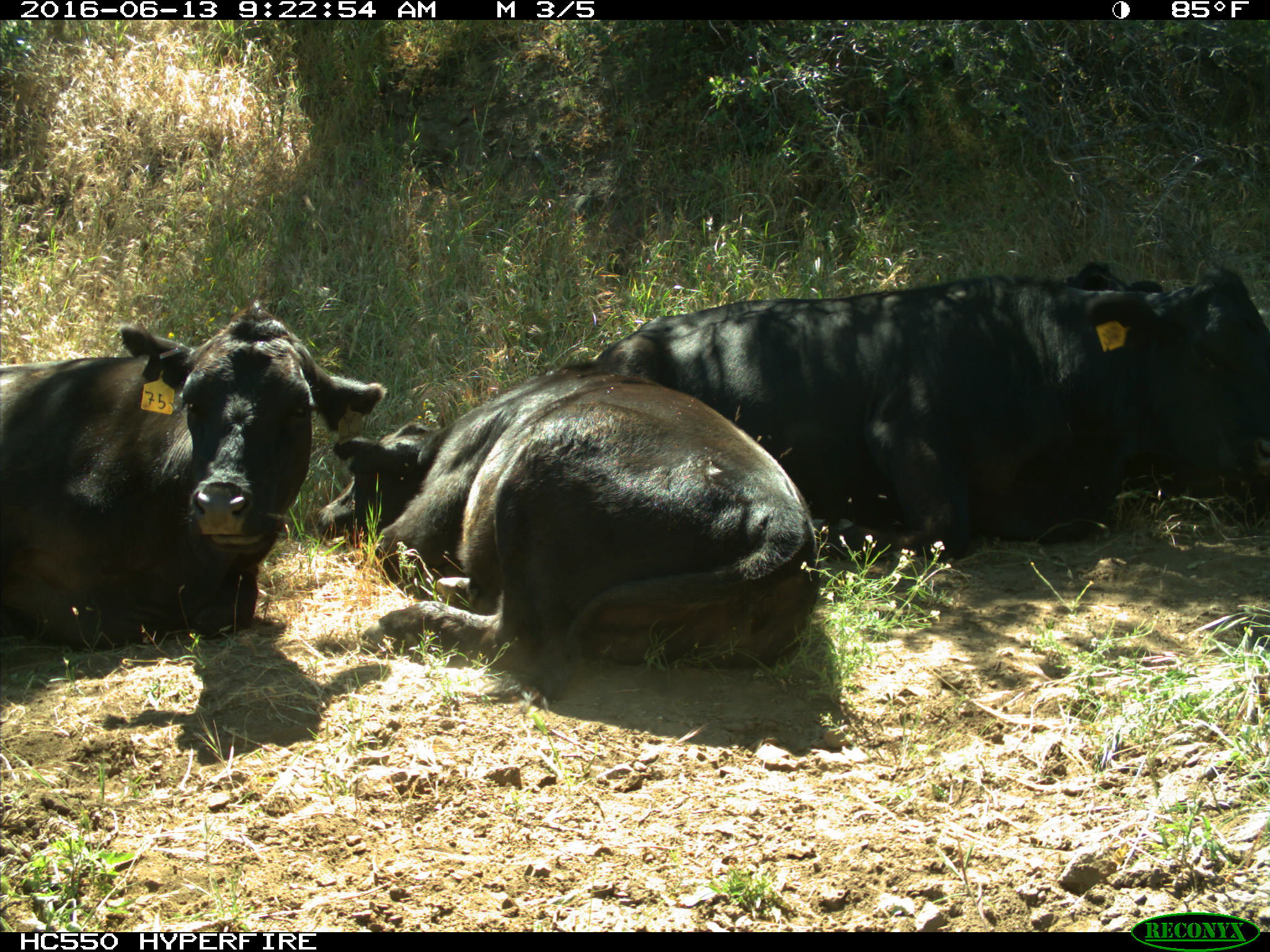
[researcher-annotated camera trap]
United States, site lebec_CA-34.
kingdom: Animalia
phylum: Chordata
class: Mammalia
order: Artiodactyla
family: Bovidae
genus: Bos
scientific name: Bos taurus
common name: domestic cow